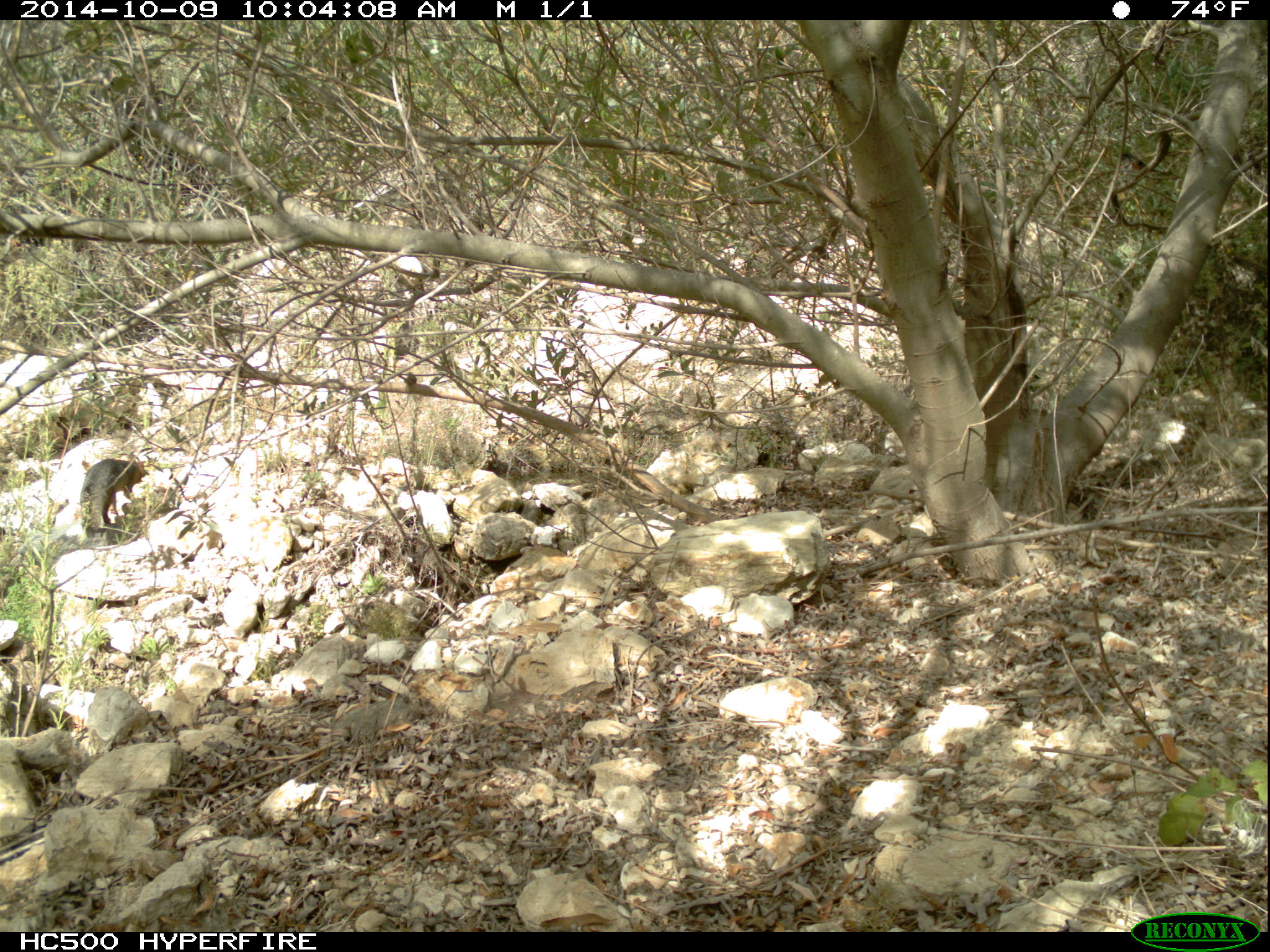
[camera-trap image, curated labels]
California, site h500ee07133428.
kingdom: Animalia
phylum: Chordata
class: Mammalia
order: Carnivora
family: Canidae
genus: Urocyon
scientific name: Urocyon littoralis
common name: island fox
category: fox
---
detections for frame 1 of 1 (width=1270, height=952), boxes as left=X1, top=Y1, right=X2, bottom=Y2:
fox: left=79, top=457, right=148, bottom=529